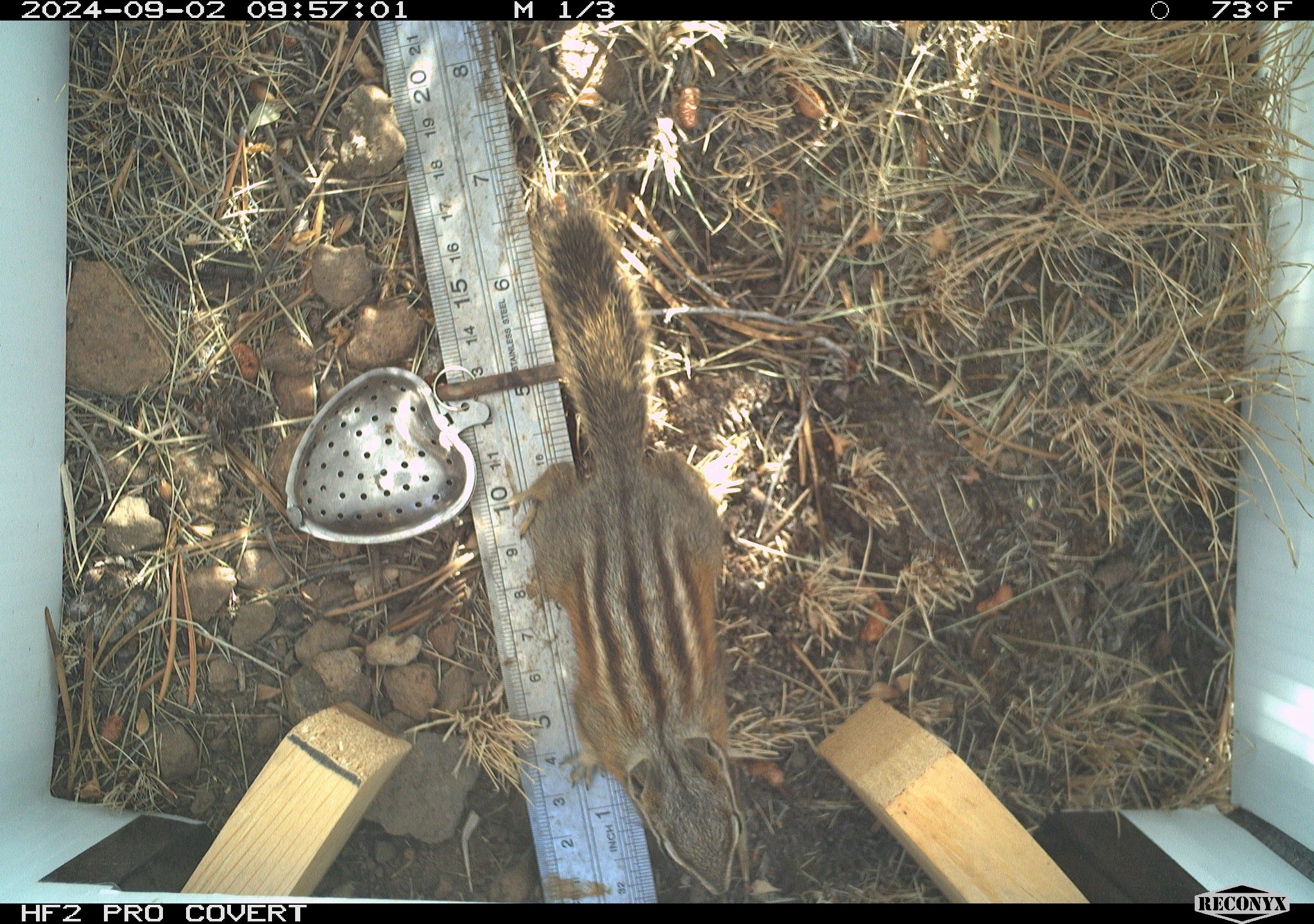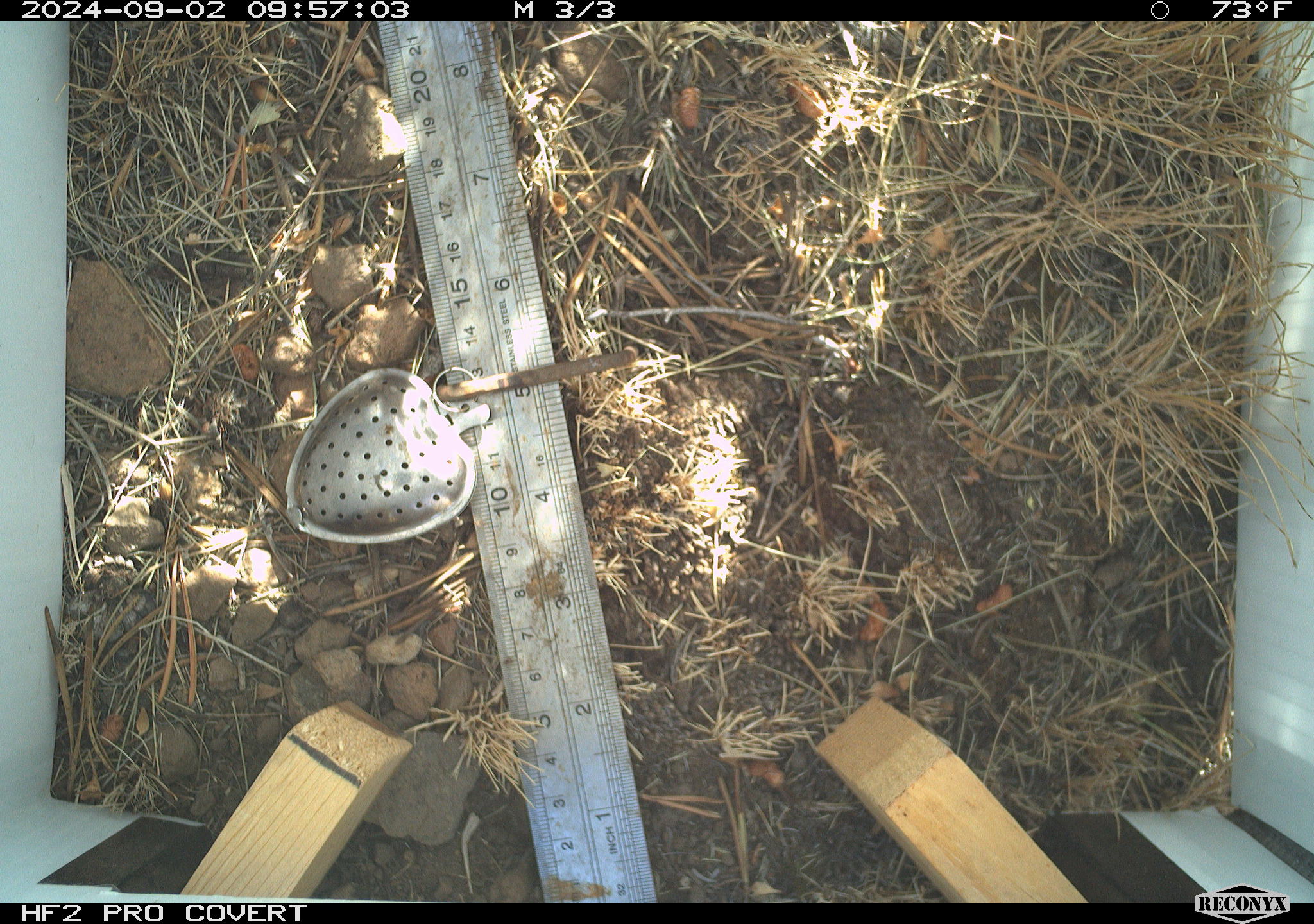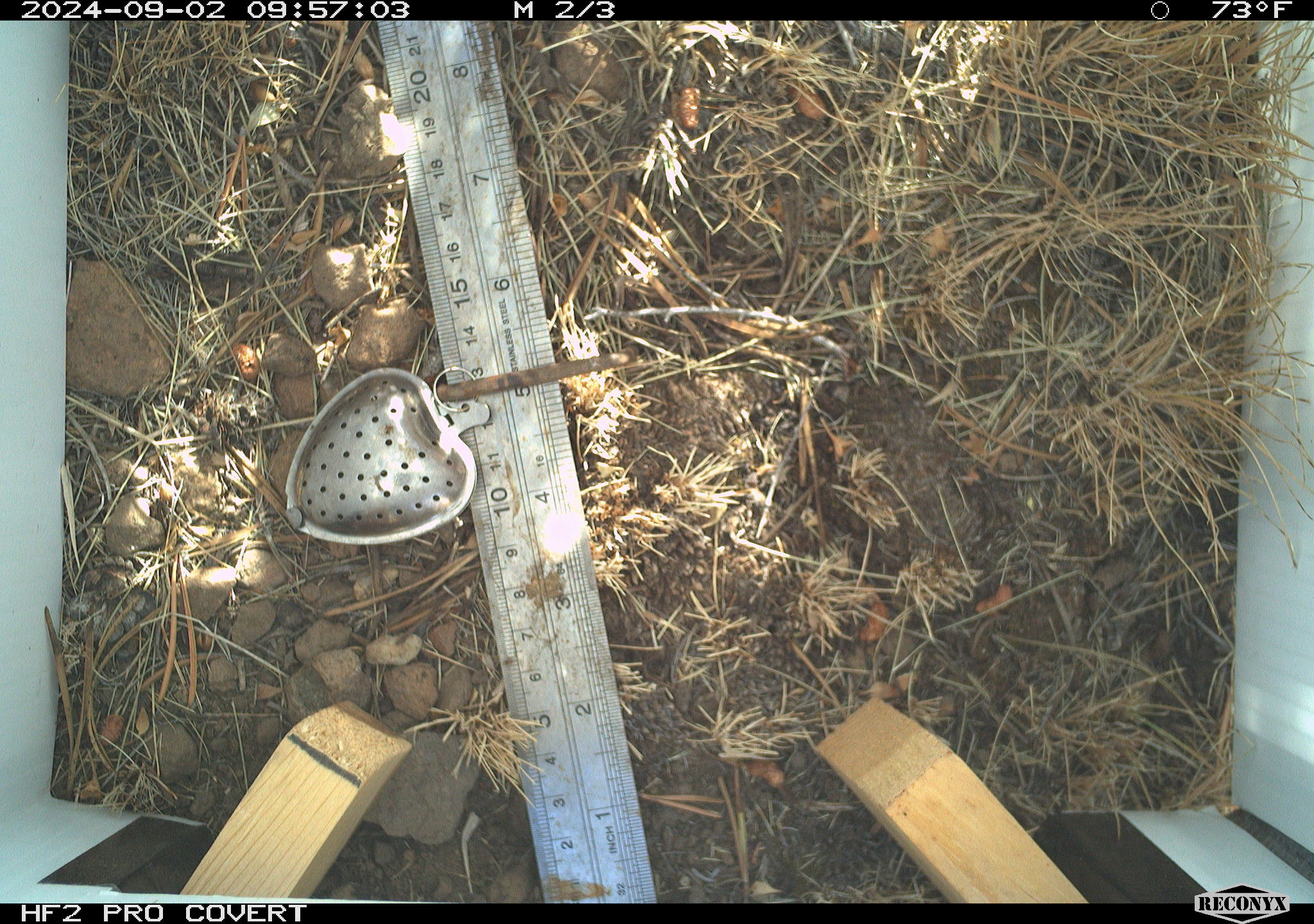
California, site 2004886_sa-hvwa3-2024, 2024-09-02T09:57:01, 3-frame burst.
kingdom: Animalia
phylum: Chordata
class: Mammalia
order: Rodentia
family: Sciuridae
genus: Neotamias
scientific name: Neotamias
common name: western chipmunks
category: neotamias species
Neotamias species (western chipmunks) (Neotamias).